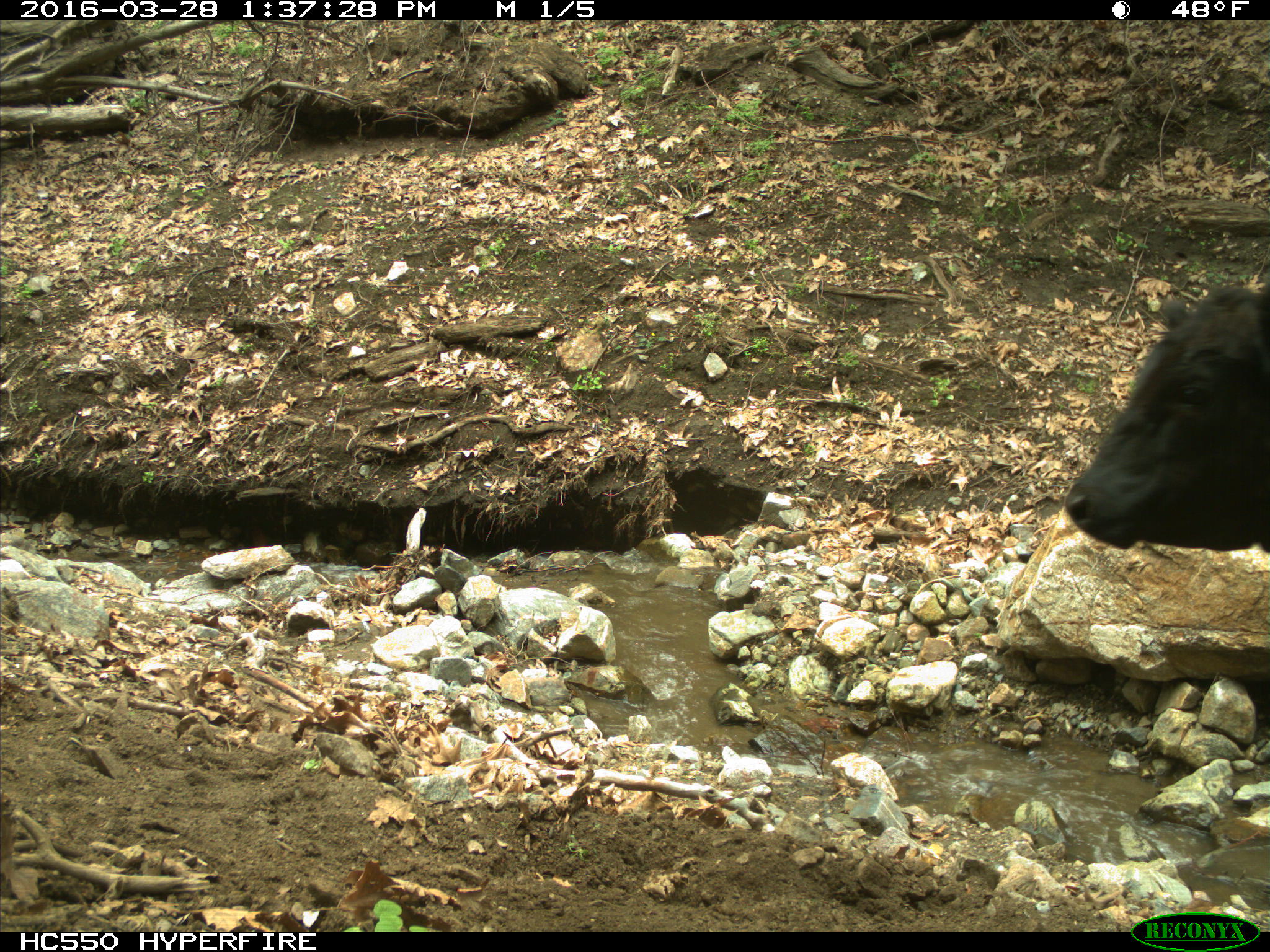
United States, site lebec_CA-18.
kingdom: Animalia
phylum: Chordata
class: Mammalia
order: Artiodactyla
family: Bovidae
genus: Bos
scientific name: Bos taurus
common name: domestic cow